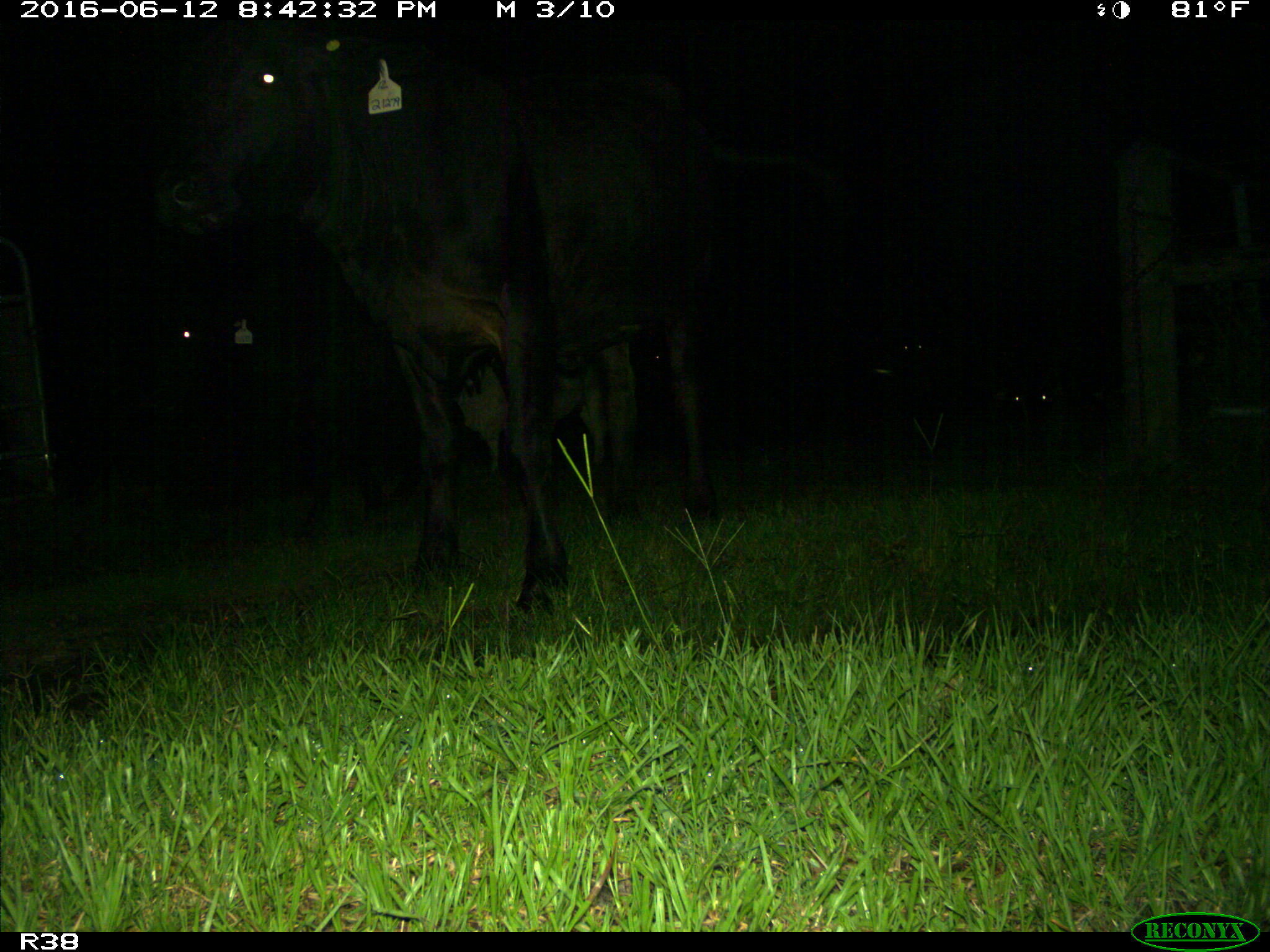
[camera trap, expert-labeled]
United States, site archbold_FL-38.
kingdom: Animalia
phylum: Chordata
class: Mammalia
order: Artiodactyla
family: Bovidae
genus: Bos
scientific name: Bos taurus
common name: domestic cow